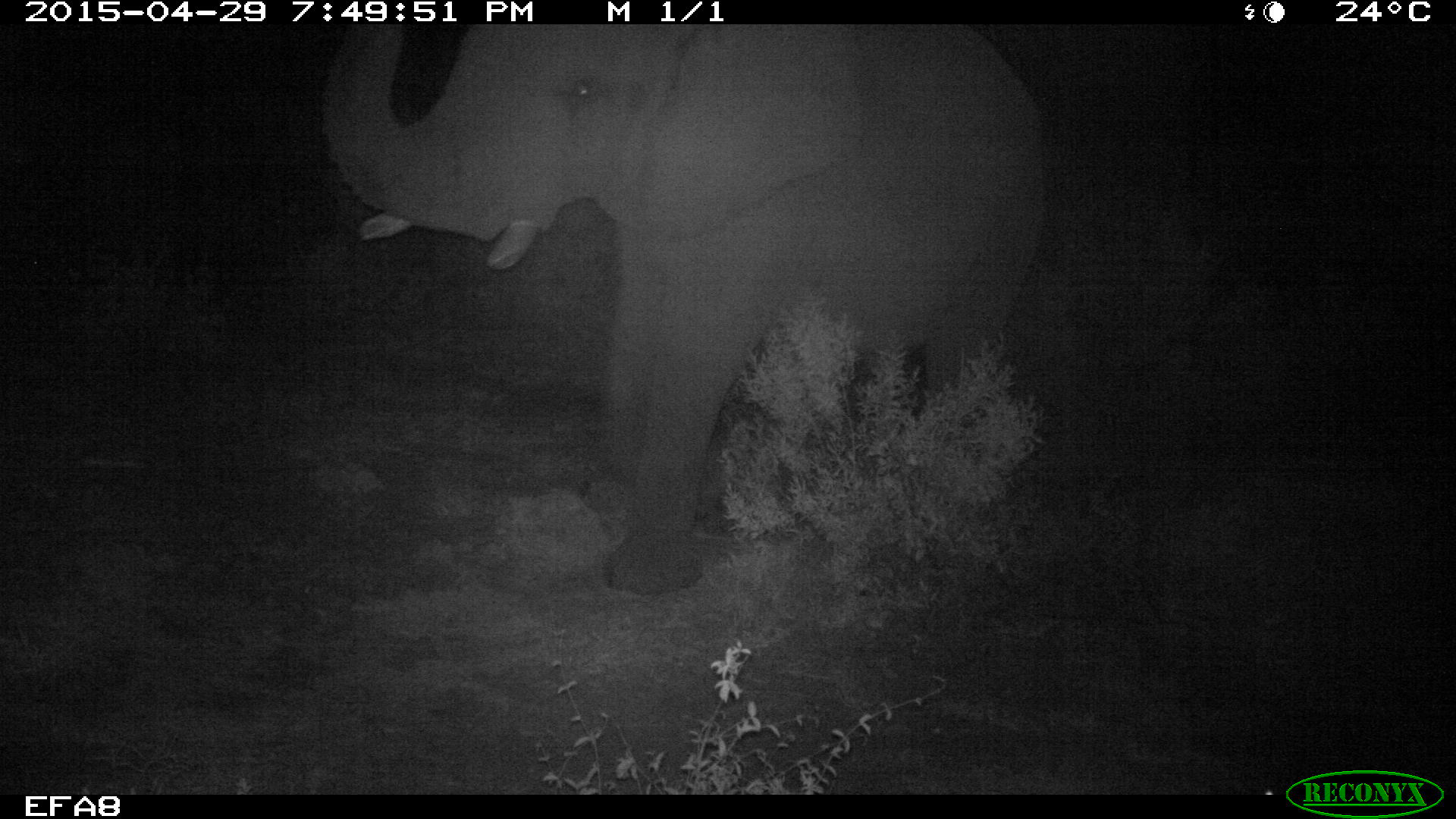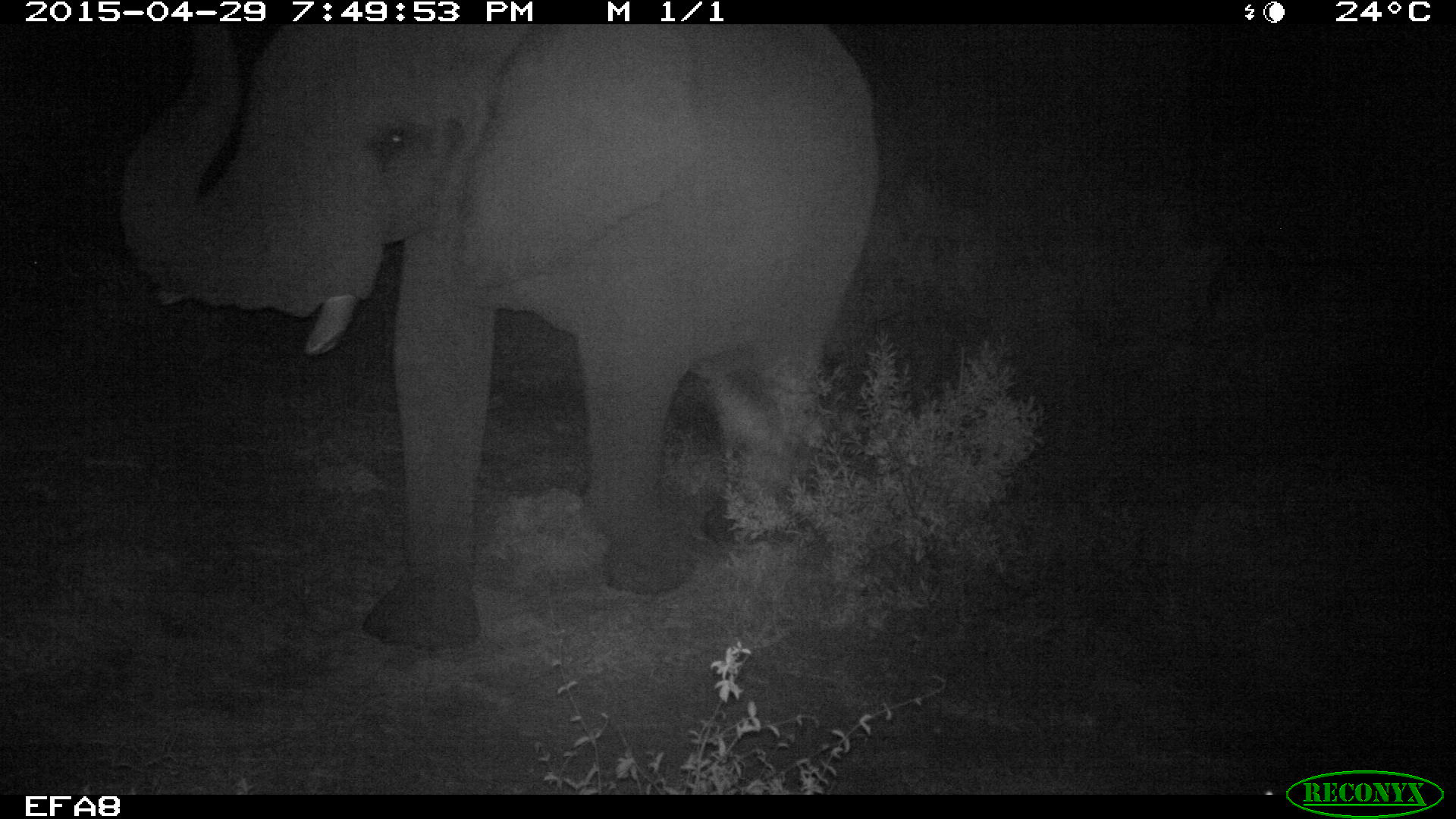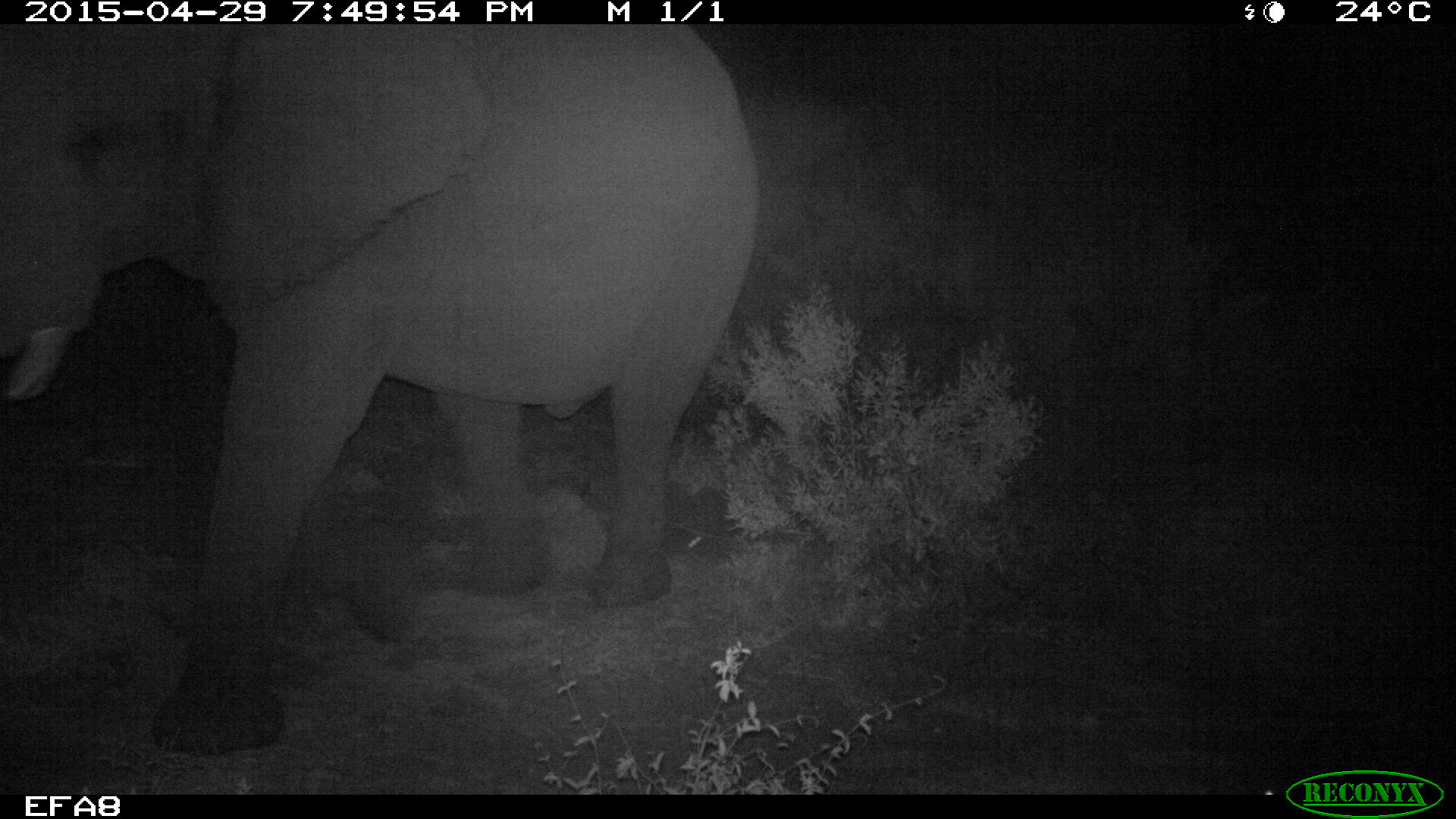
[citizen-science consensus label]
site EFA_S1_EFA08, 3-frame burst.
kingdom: Animalia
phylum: Chordata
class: Mammalia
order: Proboscidea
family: Elephantidae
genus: Loxodonta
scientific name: Loxodonta africana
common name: african bush elephant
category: elephant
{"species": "elephant (african bush elephant) (Loxodonta africana)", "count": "1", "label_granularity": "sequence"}